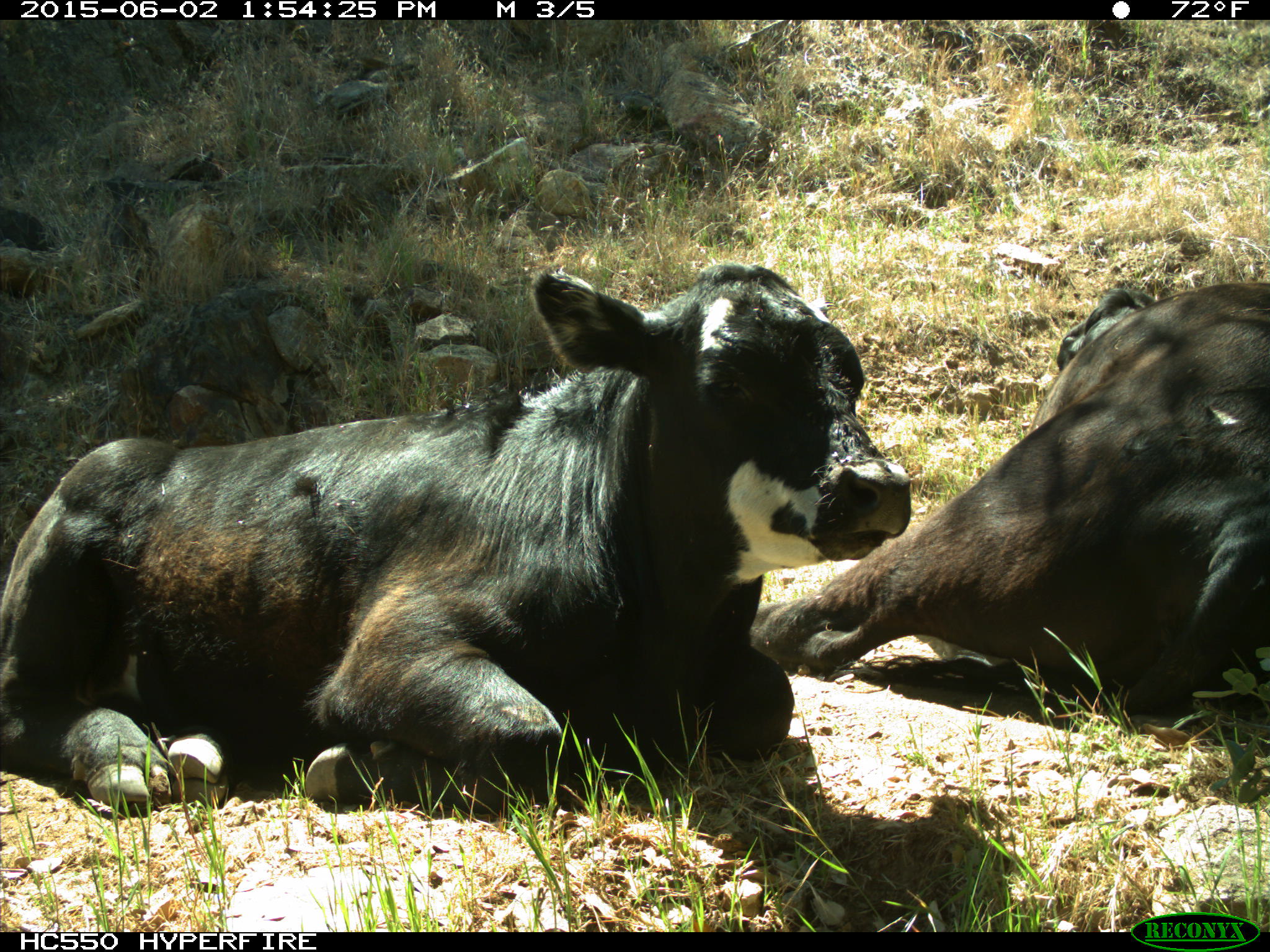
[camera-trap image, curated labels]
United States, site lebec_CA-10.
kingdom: Animalia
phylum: Chordata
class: Mammalia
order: Artiodactyla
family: Bovidae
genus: Bos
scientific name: Bos taurus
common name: domestic cow